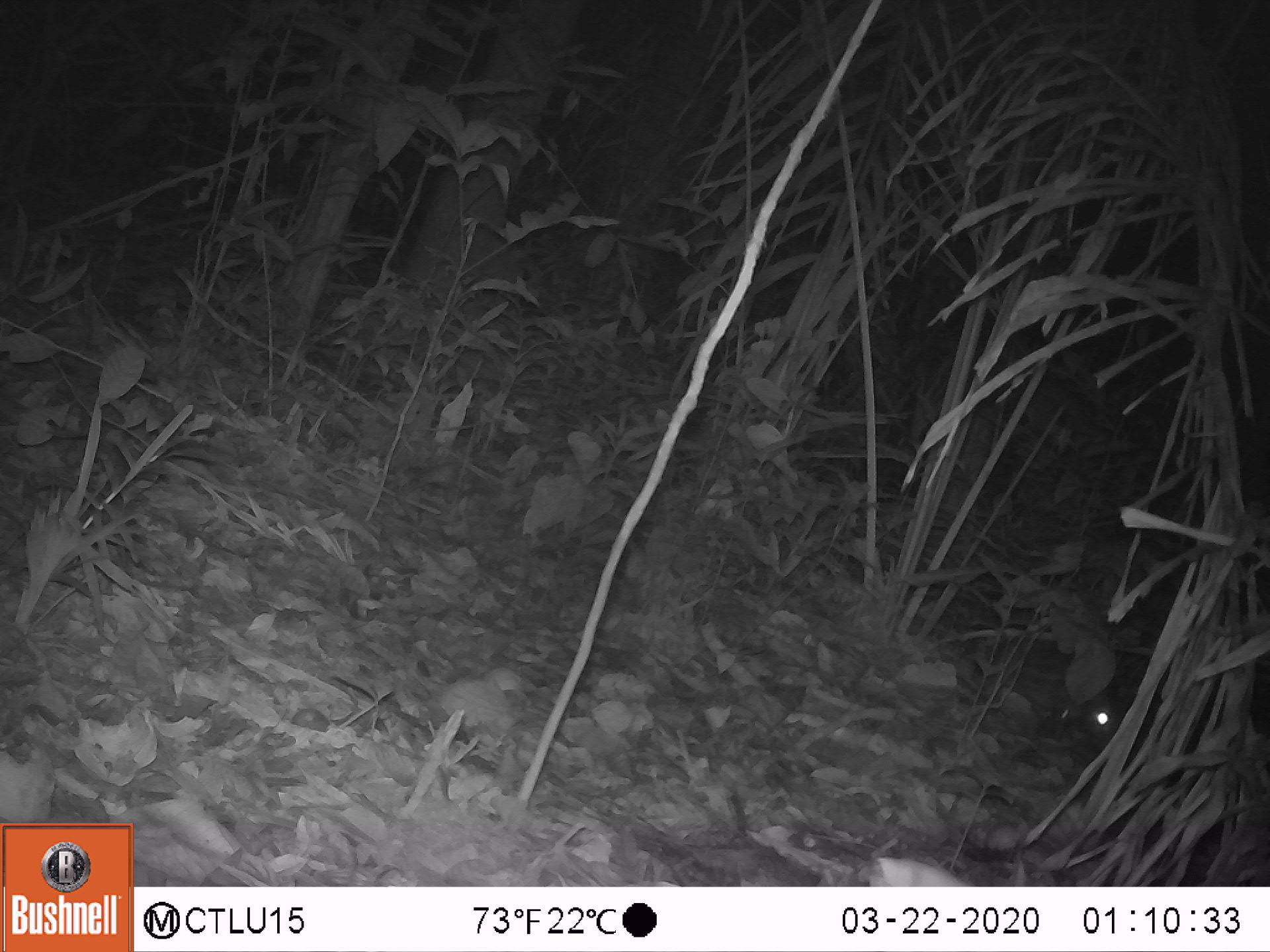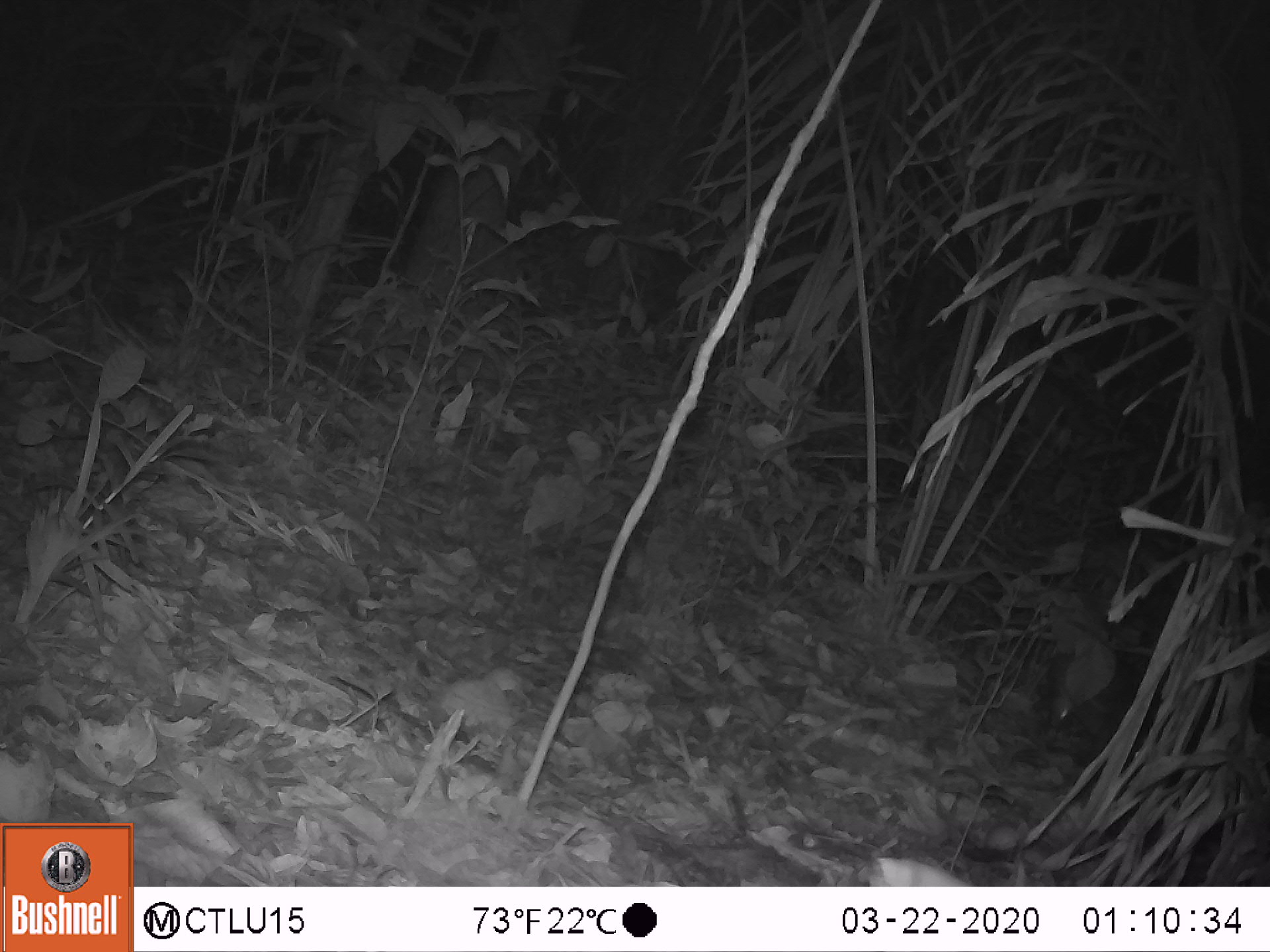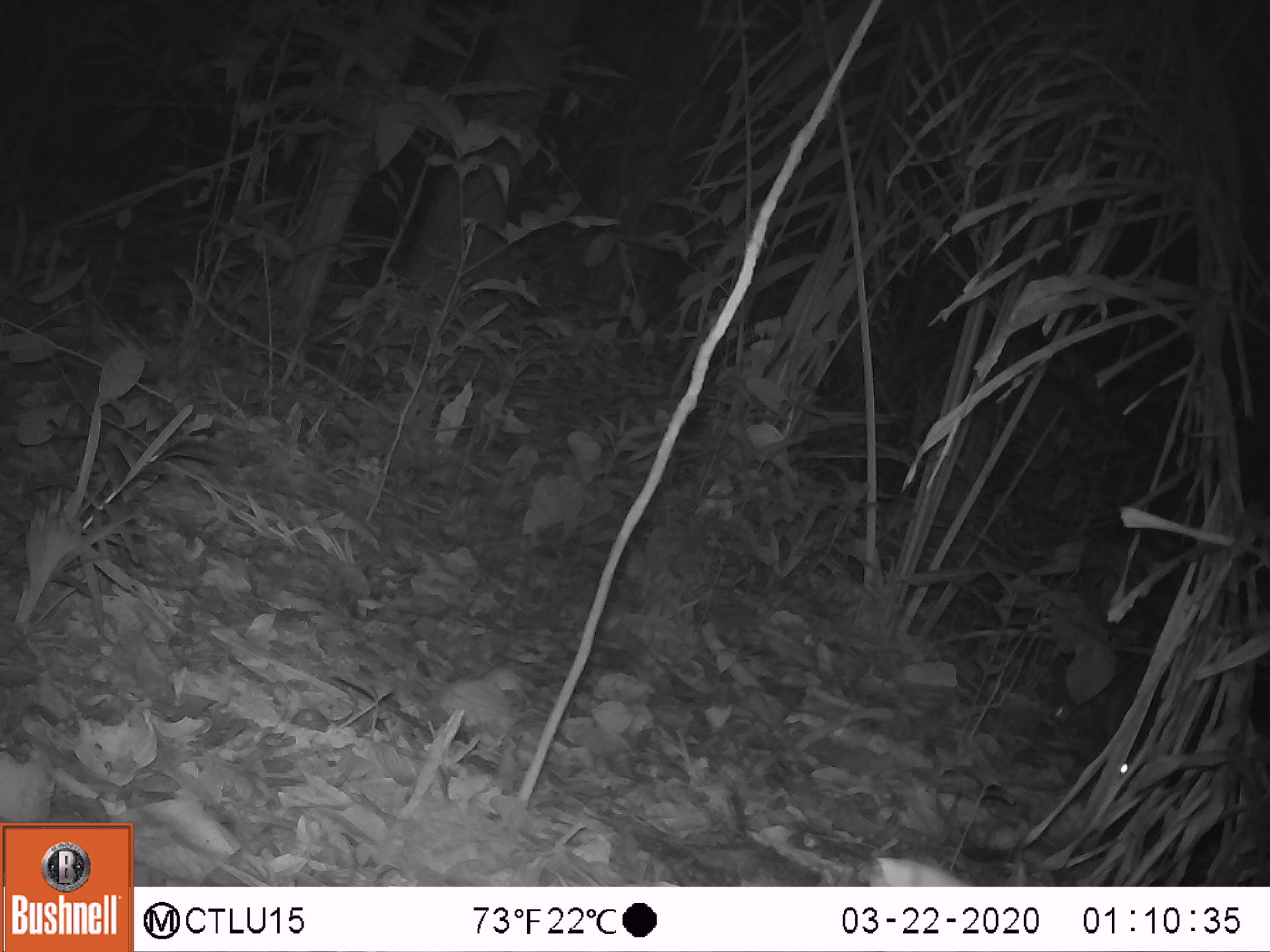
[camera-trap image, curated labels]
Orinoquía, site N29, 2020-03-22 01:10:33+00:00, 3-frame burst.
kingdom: Animalia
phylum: Chordata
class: Mammalia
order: Rodentia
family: Cuniculidae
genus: Cuniculus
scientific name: Cuniculus paca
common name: spotted paca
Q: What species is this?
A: Spotted paca (Cuniculus paca).